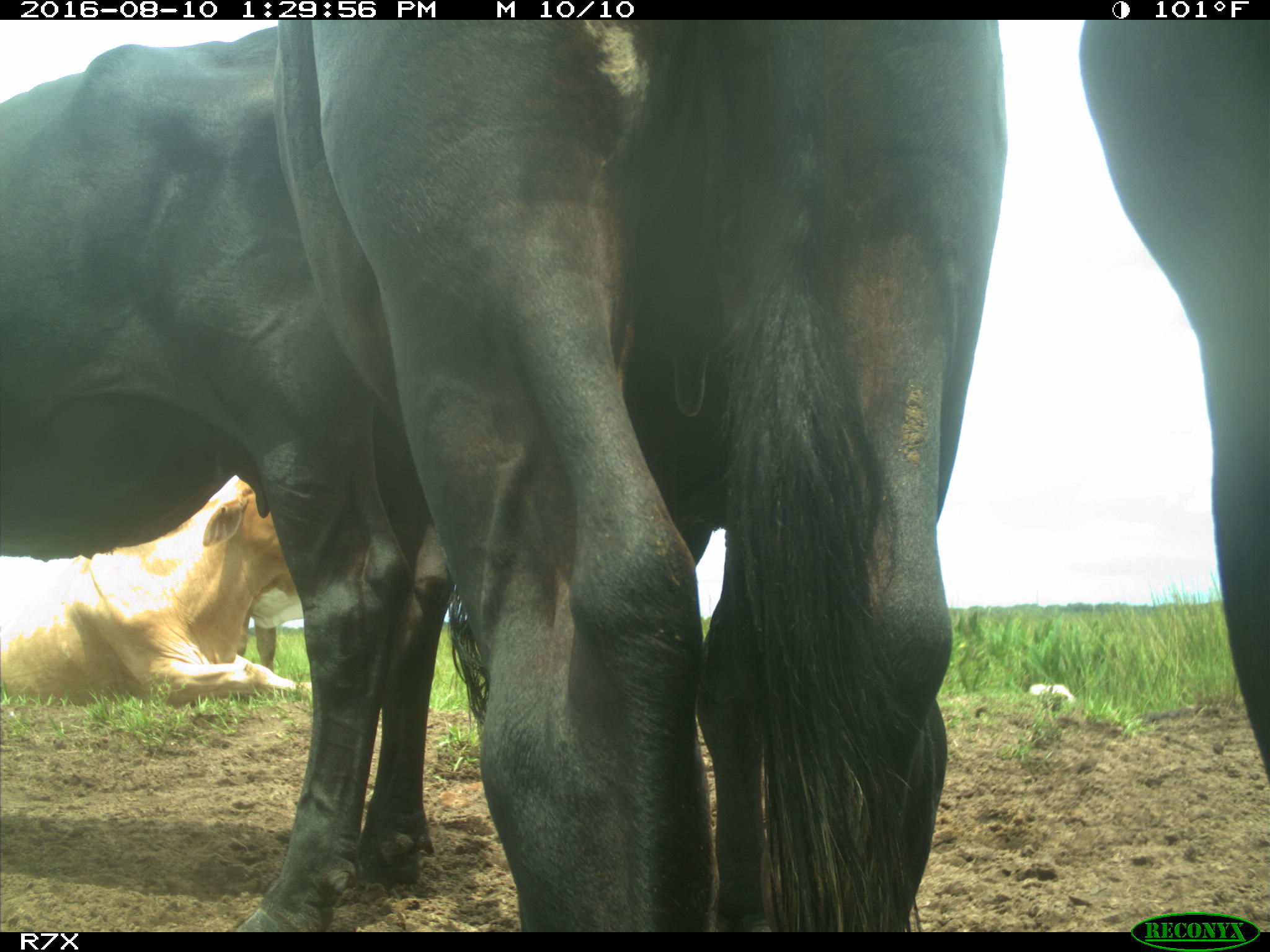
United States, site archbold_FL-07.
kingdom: Animalia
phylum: Chordata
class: Mammalia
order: Artiodactyla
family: Bovidae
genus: Bos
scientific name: Bos taurus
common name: domestic cow